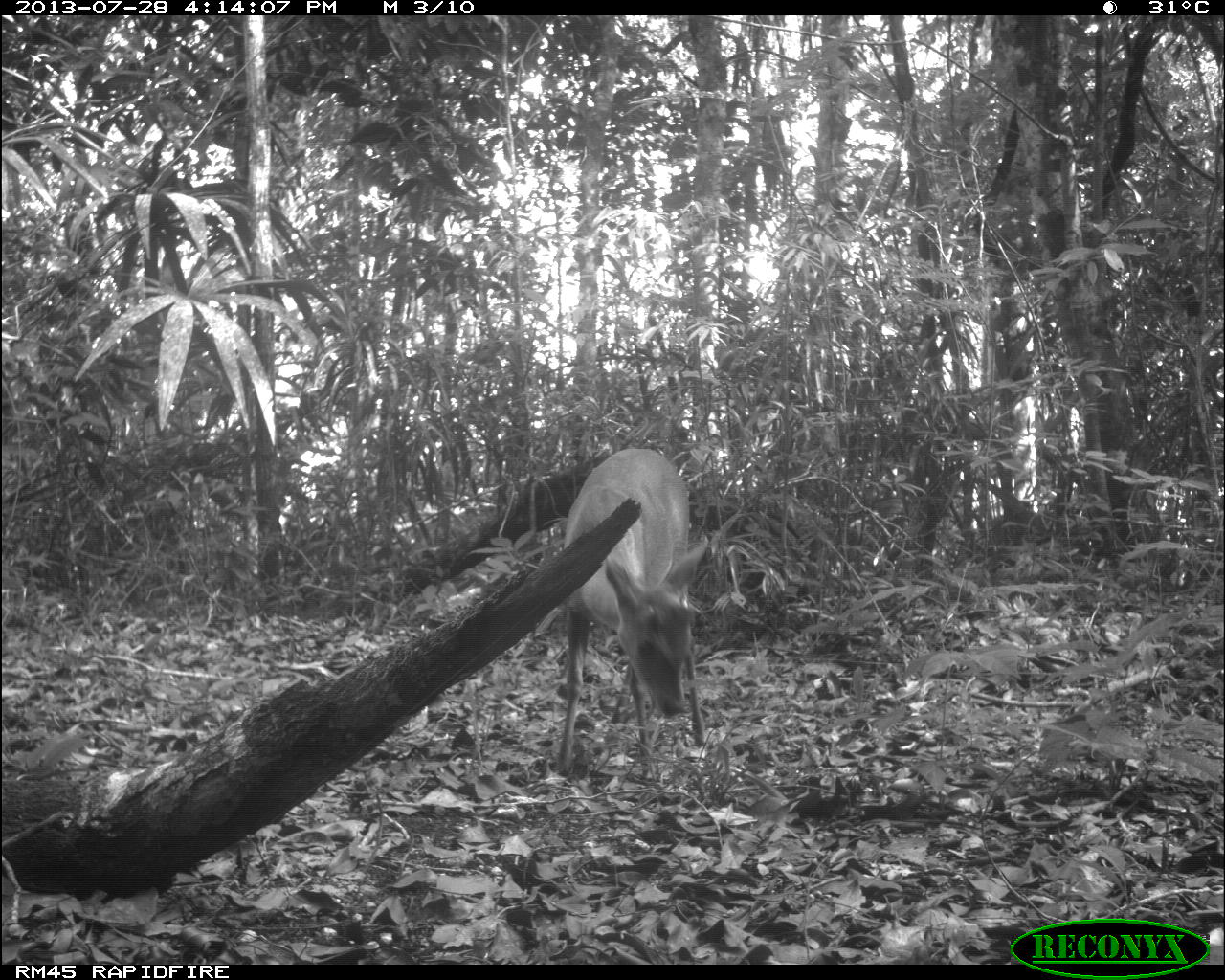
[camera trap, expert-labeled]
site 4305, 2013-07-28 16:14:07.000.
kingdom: Animalia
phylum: Chordata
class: Mammalia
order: Artiodactyla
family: Cervidae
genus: Mazama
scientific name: Mazama temama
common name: central american red brocket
Mazama temama (central american red brocket), count 1, sex male.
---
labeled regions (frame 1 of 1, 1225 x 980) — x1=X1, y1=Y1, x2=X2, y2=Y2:
mazama temama: x1=553, y1=446, x2=711, y2=776